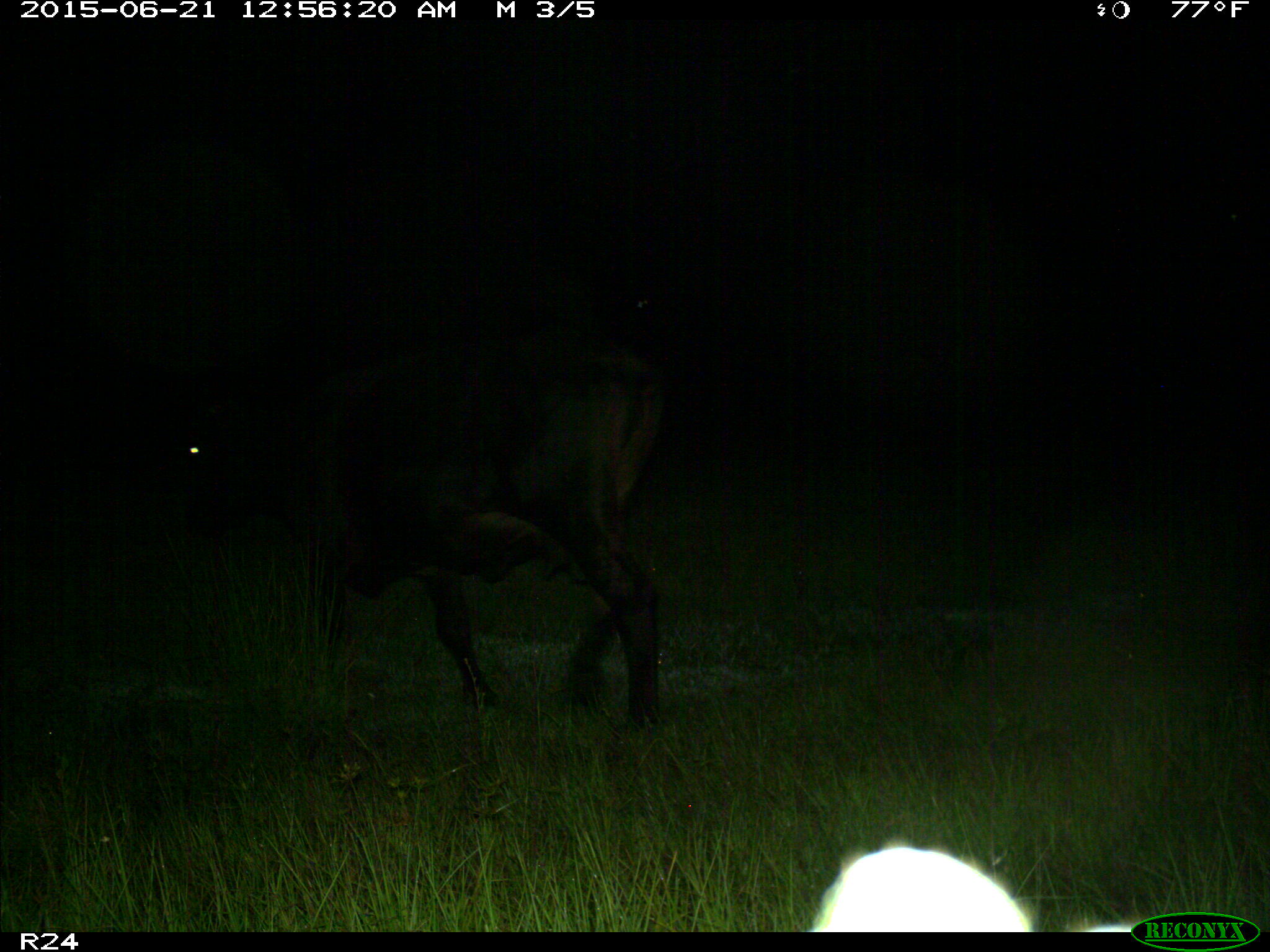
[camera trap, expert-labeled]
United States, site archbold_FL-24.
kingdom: Animalia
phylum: Chordata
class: Mammalia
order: Artiodactyla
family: Bovidae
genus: Bos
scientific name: Bos taurus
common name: domestic cow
Bos taurus (domestic cow).